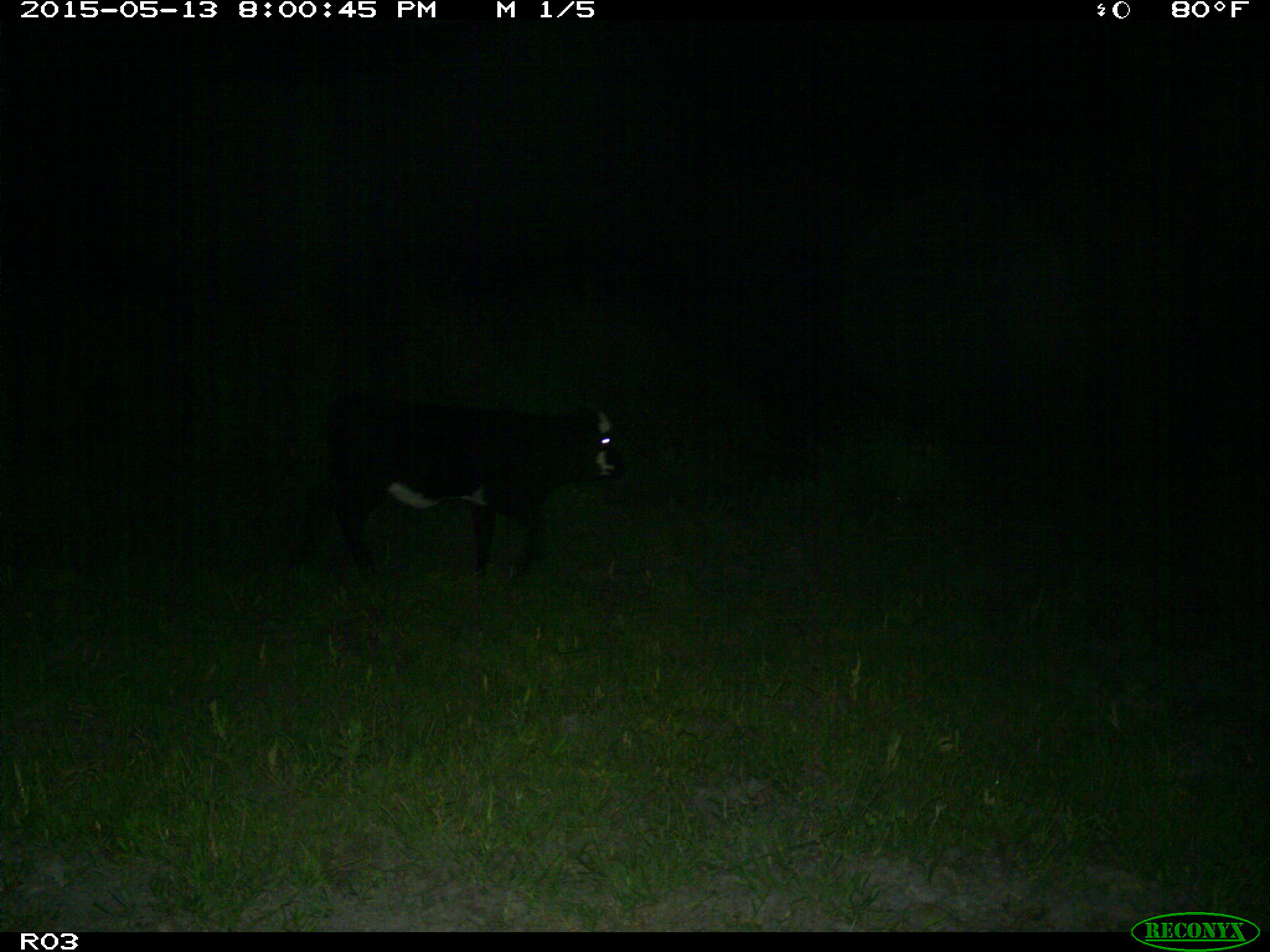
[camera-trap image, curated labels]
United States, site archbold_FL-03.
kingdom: Animalia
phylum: Chordata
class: Mammalia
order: Artiodactyla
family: Bovidae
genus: Bos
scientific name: Bos taurus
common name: domestic cow